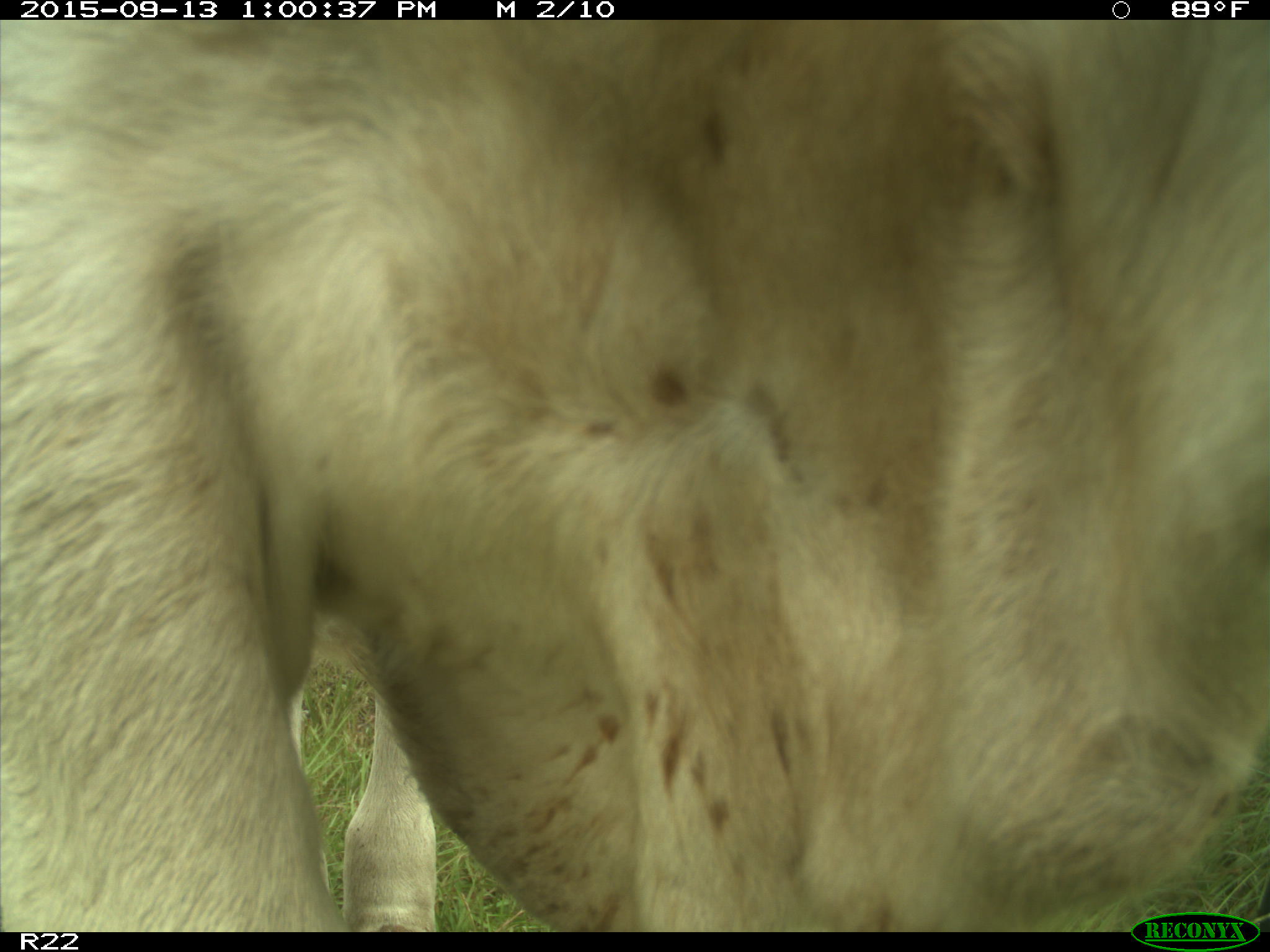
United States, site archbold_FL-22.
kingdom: Animalia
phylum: Chordata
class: Mammalia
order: Artiodactyla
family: Bovidae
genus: Bos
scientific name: Bos taurus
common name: domestic cow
Bos taurus (domestic cow).